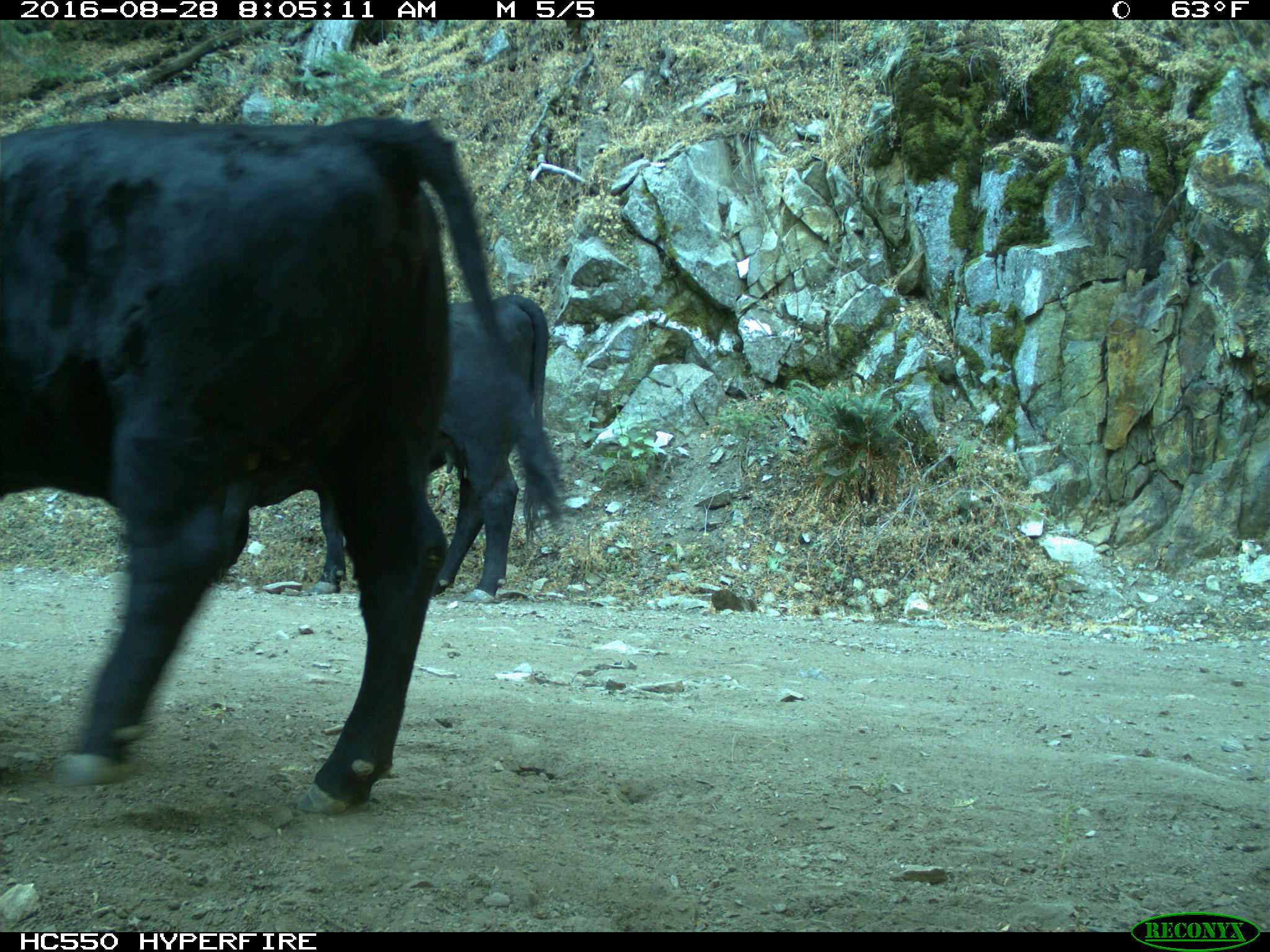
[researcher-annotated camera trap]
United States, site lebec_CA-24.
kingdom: Animalia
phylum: Chordata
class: Mammalia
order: Artiodactyla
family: Bovidae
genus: Bos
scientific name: Bos taurus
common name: domestic cow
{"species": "Bos taurus (domestic cow)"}